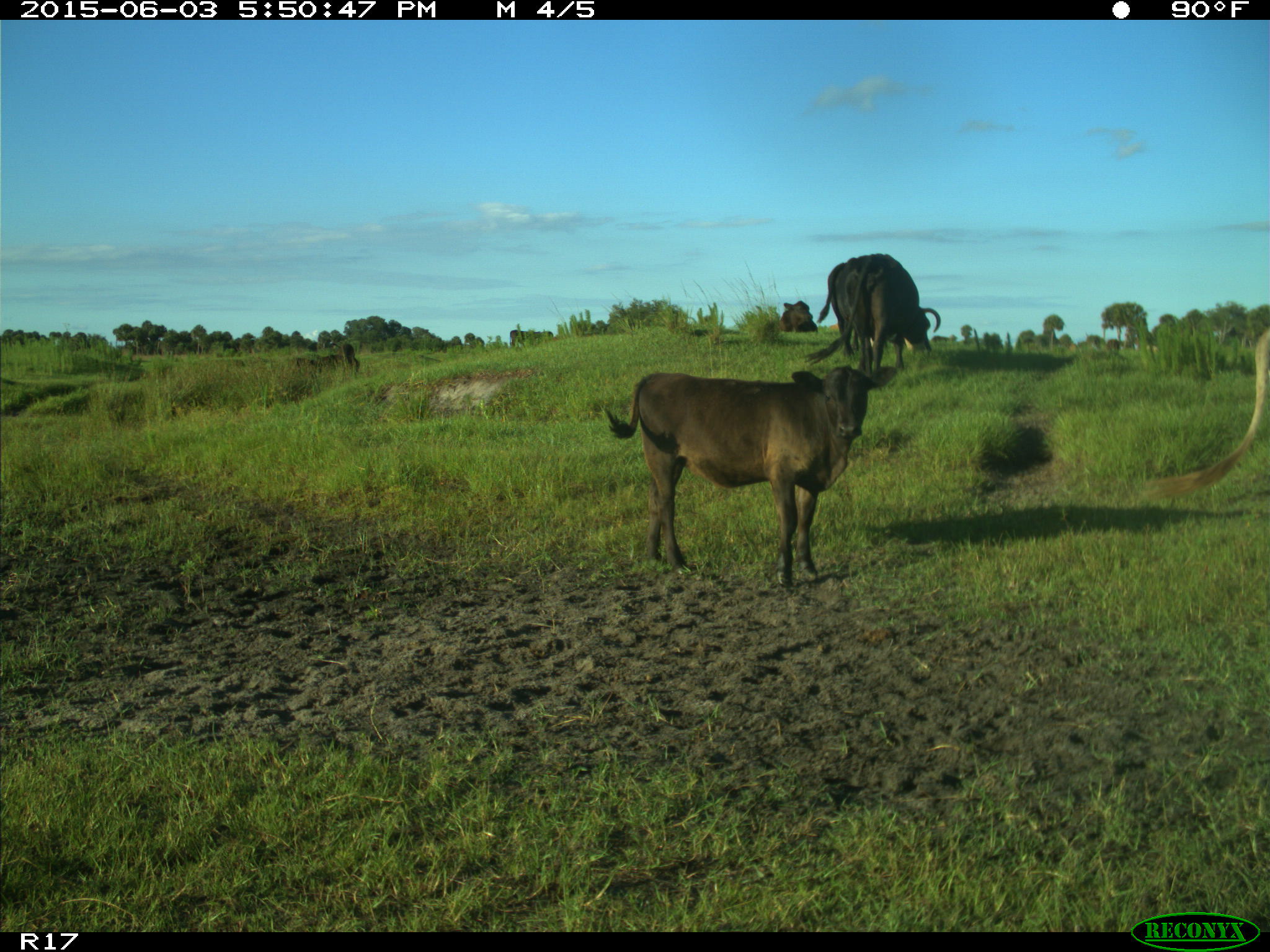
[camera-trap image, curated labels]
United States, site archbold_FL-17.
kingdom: Animalia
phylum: Chordata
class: Mammalia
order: Artiodactyla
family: Bovidae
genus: Bos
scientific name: Bos taurus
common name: domestic cow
Bos taurus (domestic cow).